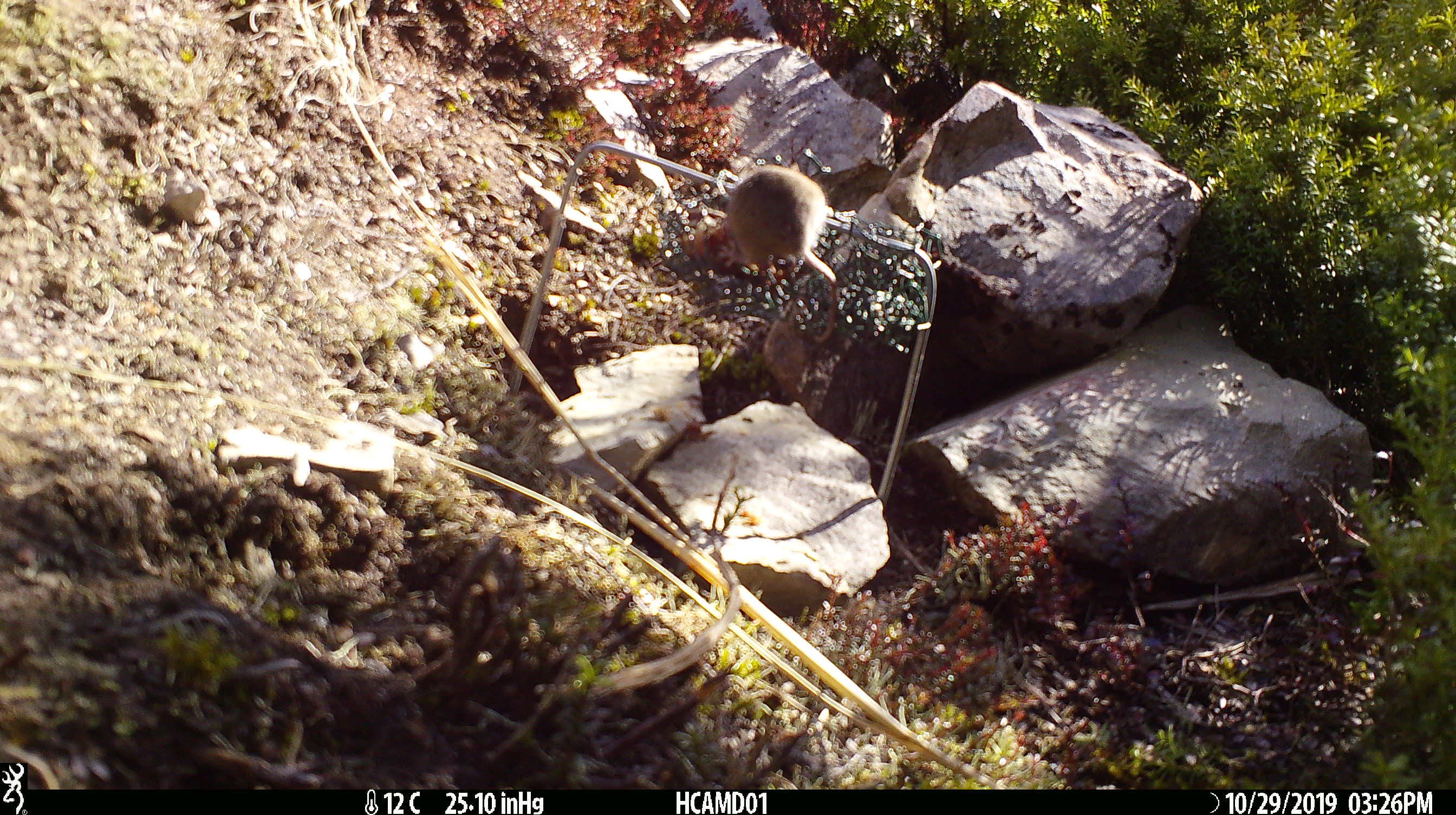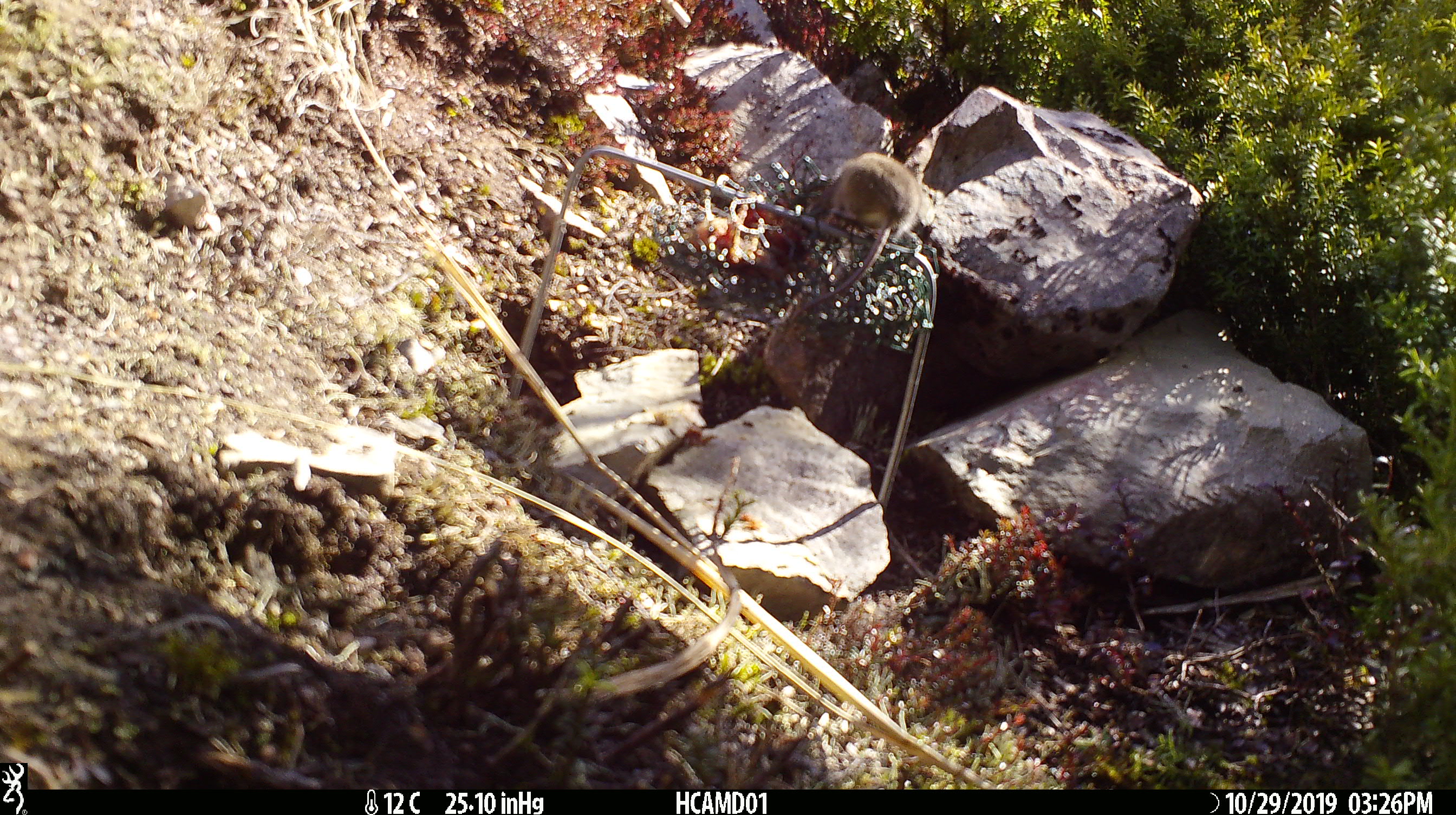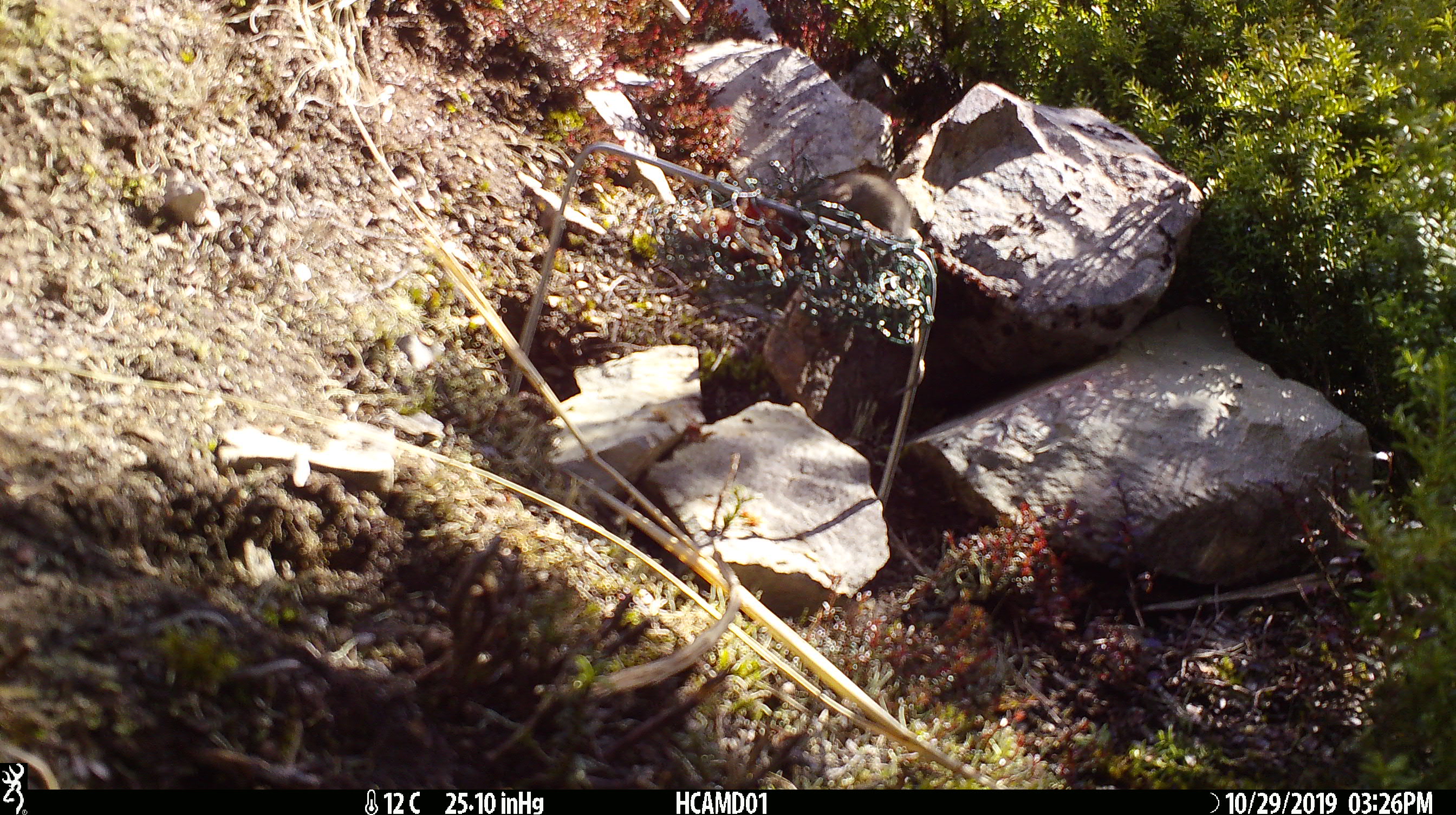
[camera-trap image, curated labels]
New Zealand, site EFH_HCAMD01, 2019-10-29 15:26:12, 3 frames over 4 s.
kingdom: Animalia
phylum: Chordata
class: Mammalia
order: Rodentia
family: Muridae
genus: Mus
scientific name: Mus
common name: mouse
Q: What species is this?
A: Mouse (Mus).